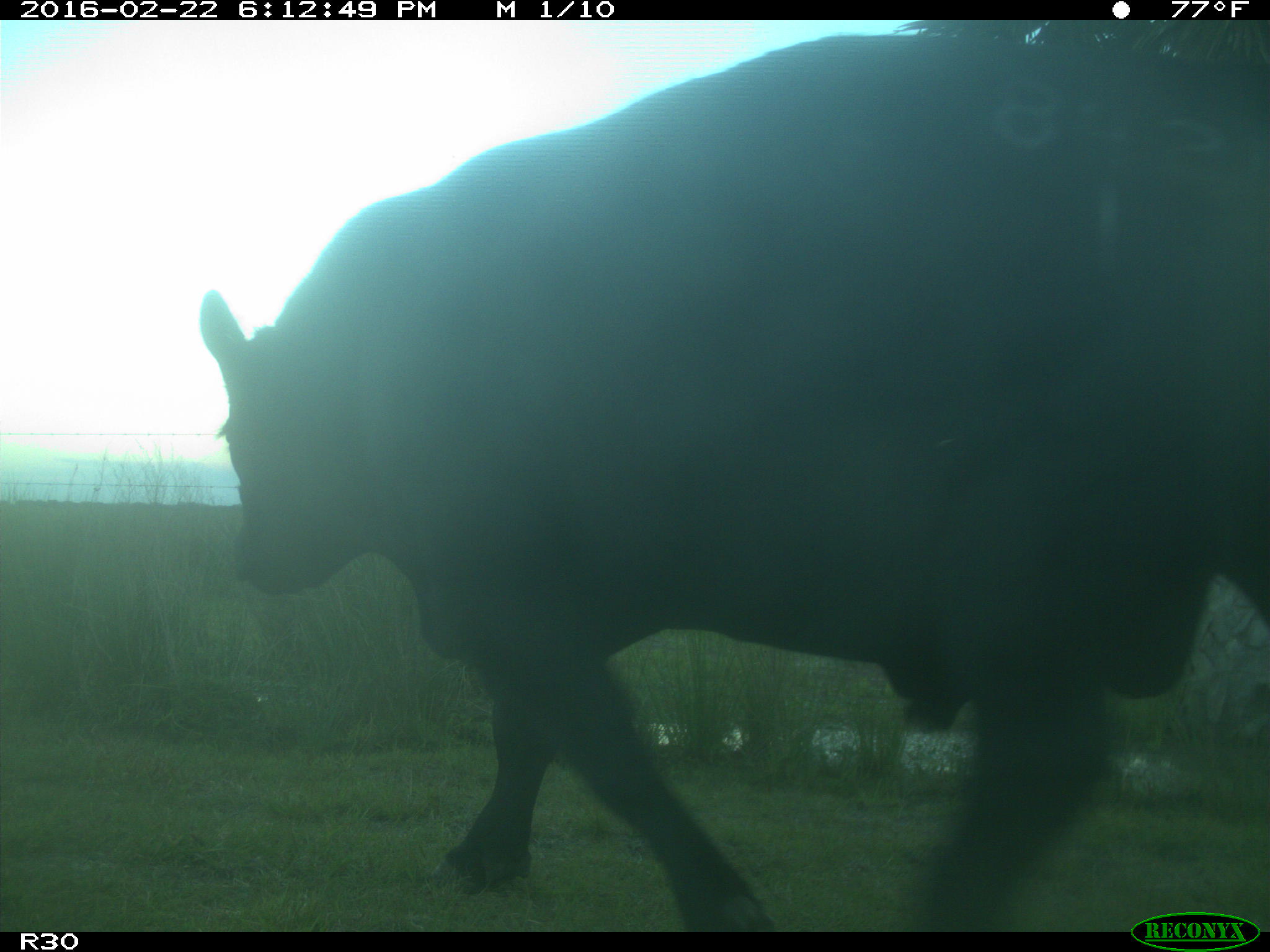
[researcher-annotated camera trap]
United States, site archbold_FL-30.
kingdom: Animalia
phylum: Chordata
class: Mammalia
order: Artiodactyla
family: Bovidae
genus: Bos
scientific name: Bos taurus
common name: domestic cow